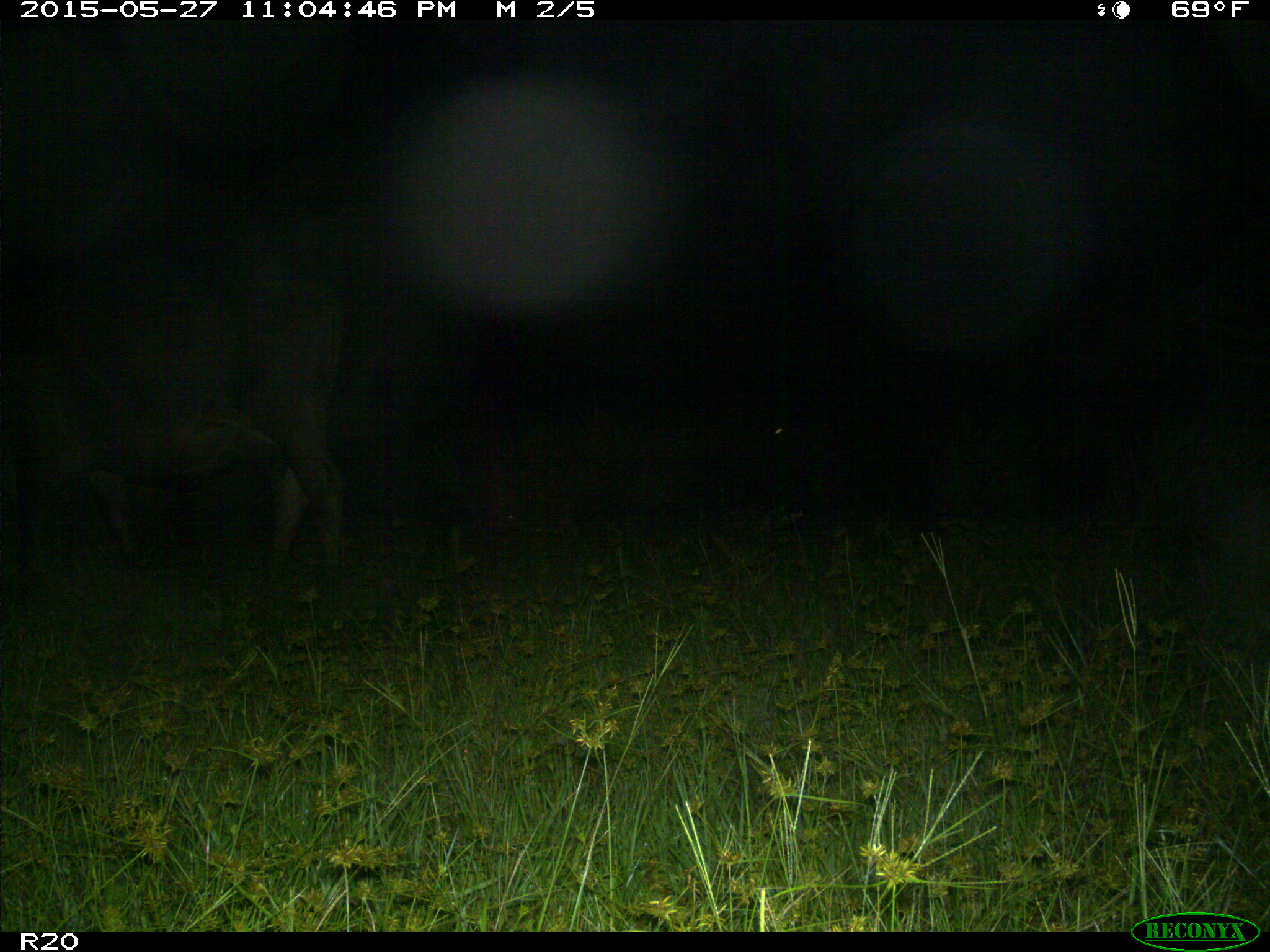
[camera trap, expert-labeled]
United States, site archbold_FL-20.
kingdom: Animalia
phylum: Chordata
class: Mammalia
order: Artiodactyla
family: Bovidae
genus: Bos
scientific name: Bos taurus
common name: domestic cow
Bos taurus (domestic cow).